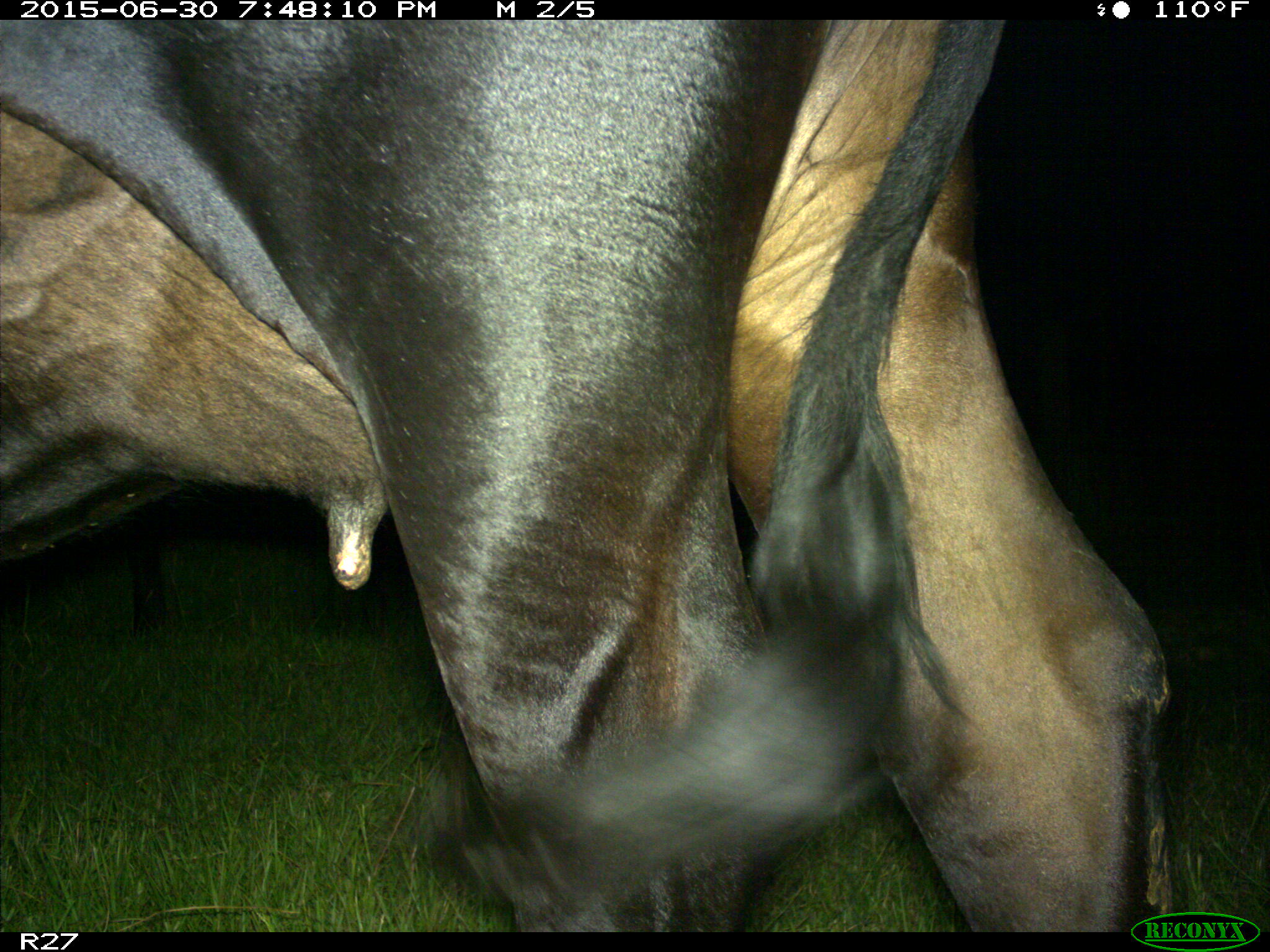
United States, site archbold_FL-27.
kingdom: Animalia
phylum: Chordata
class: Mammalia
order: Artiodactyla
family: Bovidae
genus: Bos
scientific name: Bos taurus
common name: domestic cow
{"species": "Bos taurus (domestic cow)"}